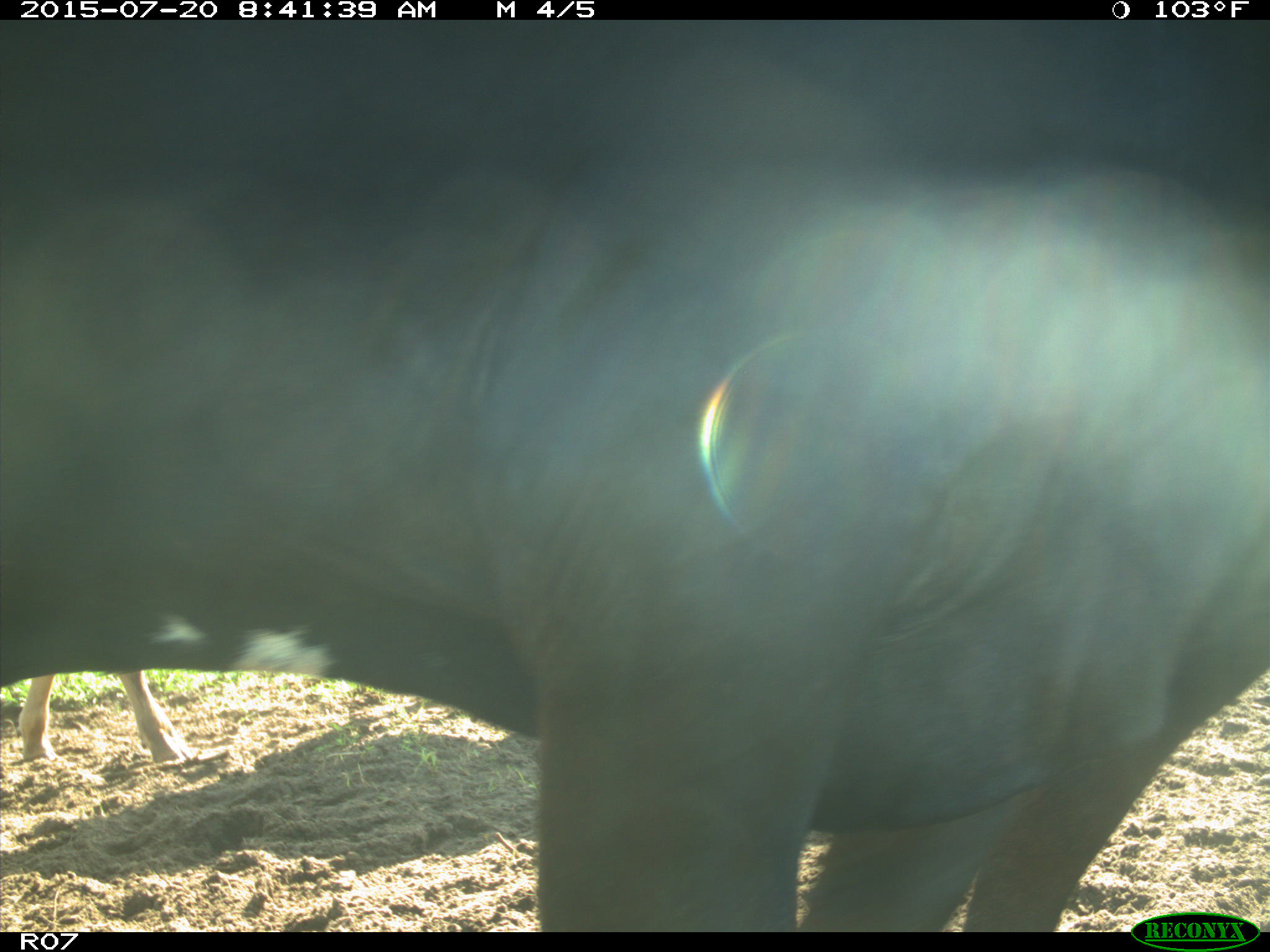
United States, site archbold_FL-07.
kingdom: Animalia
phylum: Chordata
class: Mammalia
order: Artiodactyla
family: Bovidae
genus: Bos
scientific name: Bos taurus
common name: domestic cow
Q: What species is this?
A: Bos taurus (domestic cow).